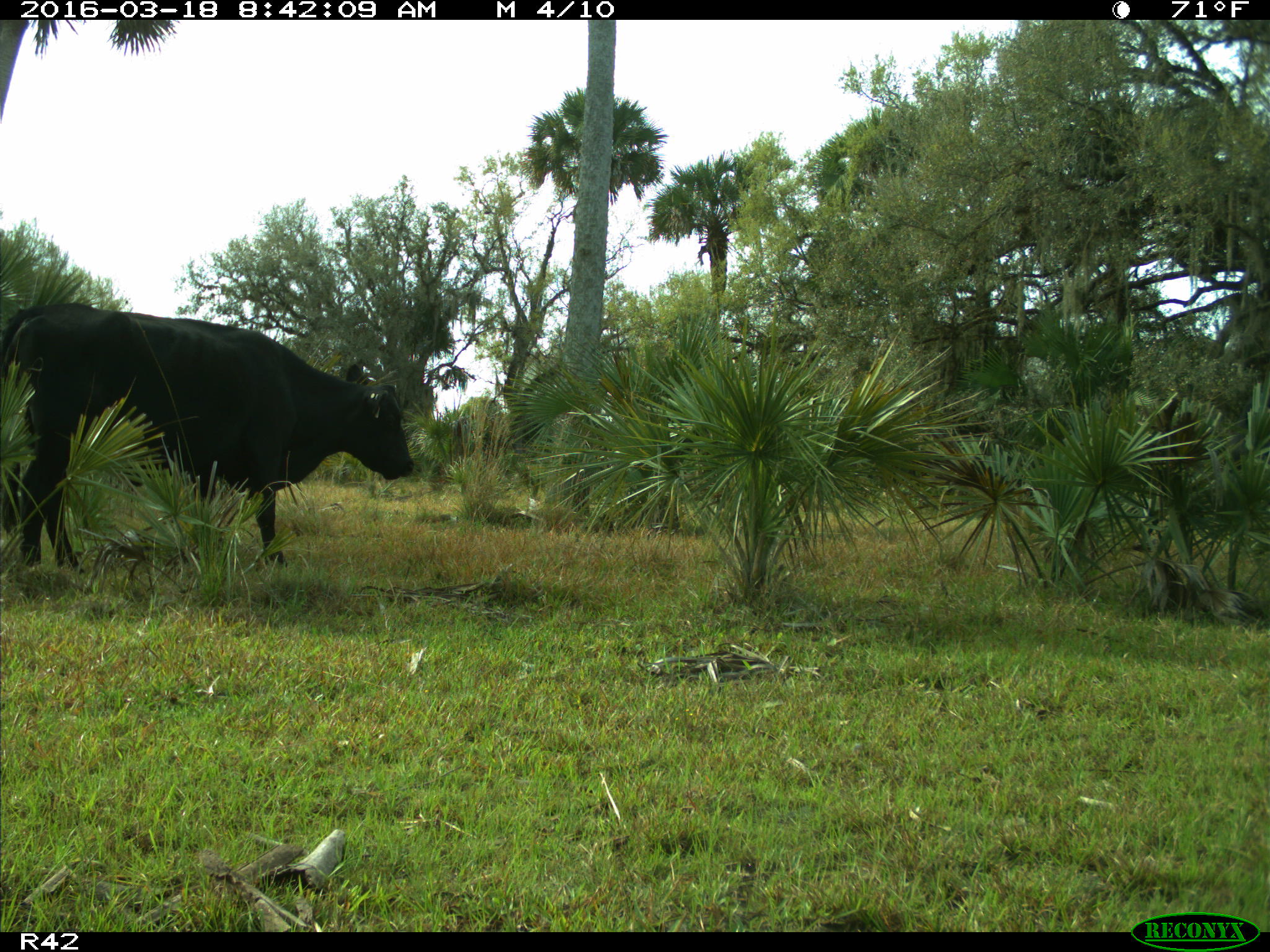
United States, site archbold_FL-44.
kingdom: Animalia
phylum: Chordata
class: Mammalia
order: Artiodactyla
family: Bovidae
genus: Bos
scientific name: Bos taurus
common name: domestic cow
Bos taurus (domestic cow).